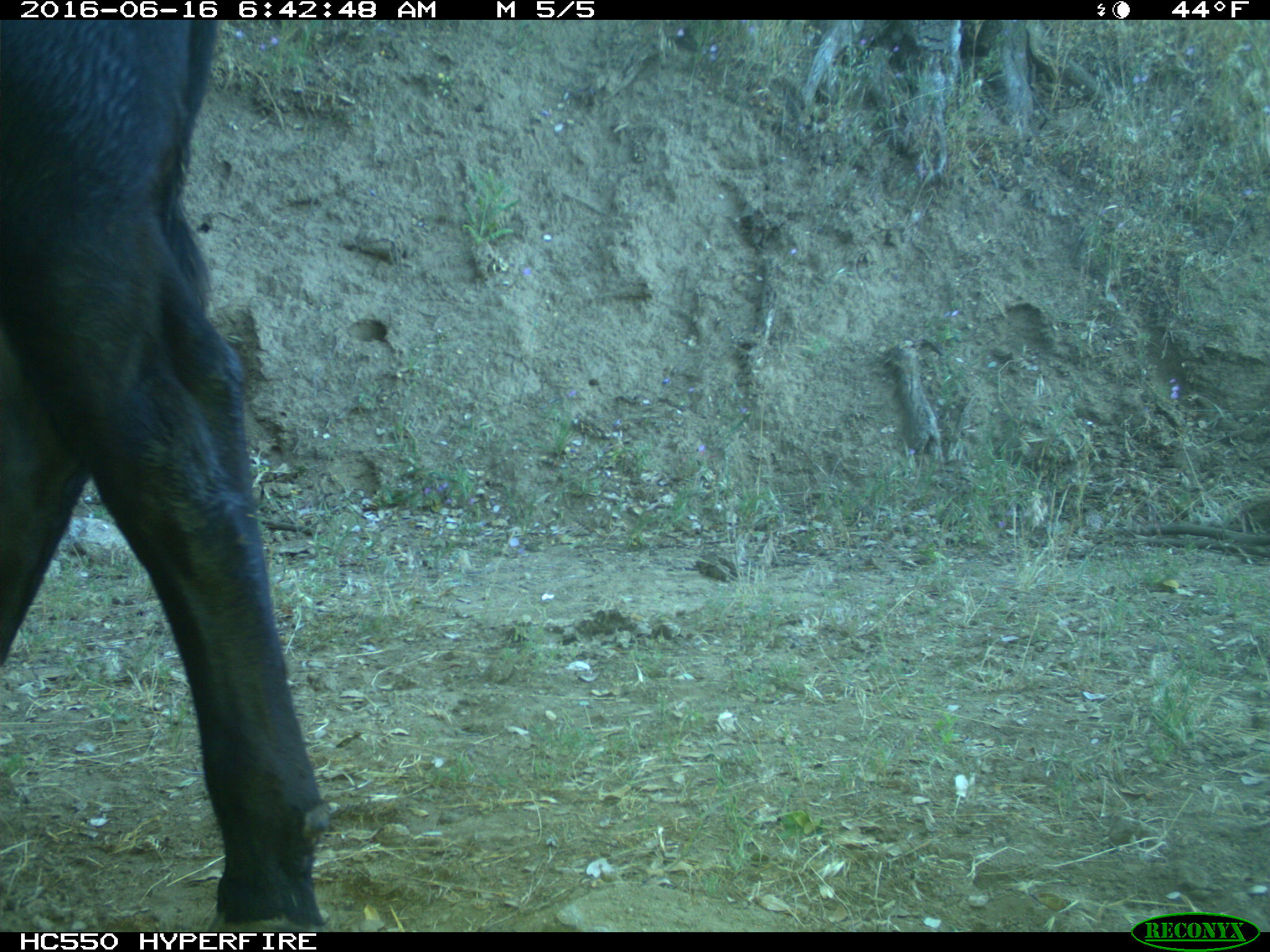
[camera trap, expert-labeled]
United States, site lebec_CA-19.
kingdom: Animalia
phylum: Chordata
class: Mammalia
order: Artiodactyla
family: Bovidae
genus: Bos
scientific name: Bos taurus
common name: domestic cow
Bos taurus (domestic cow).